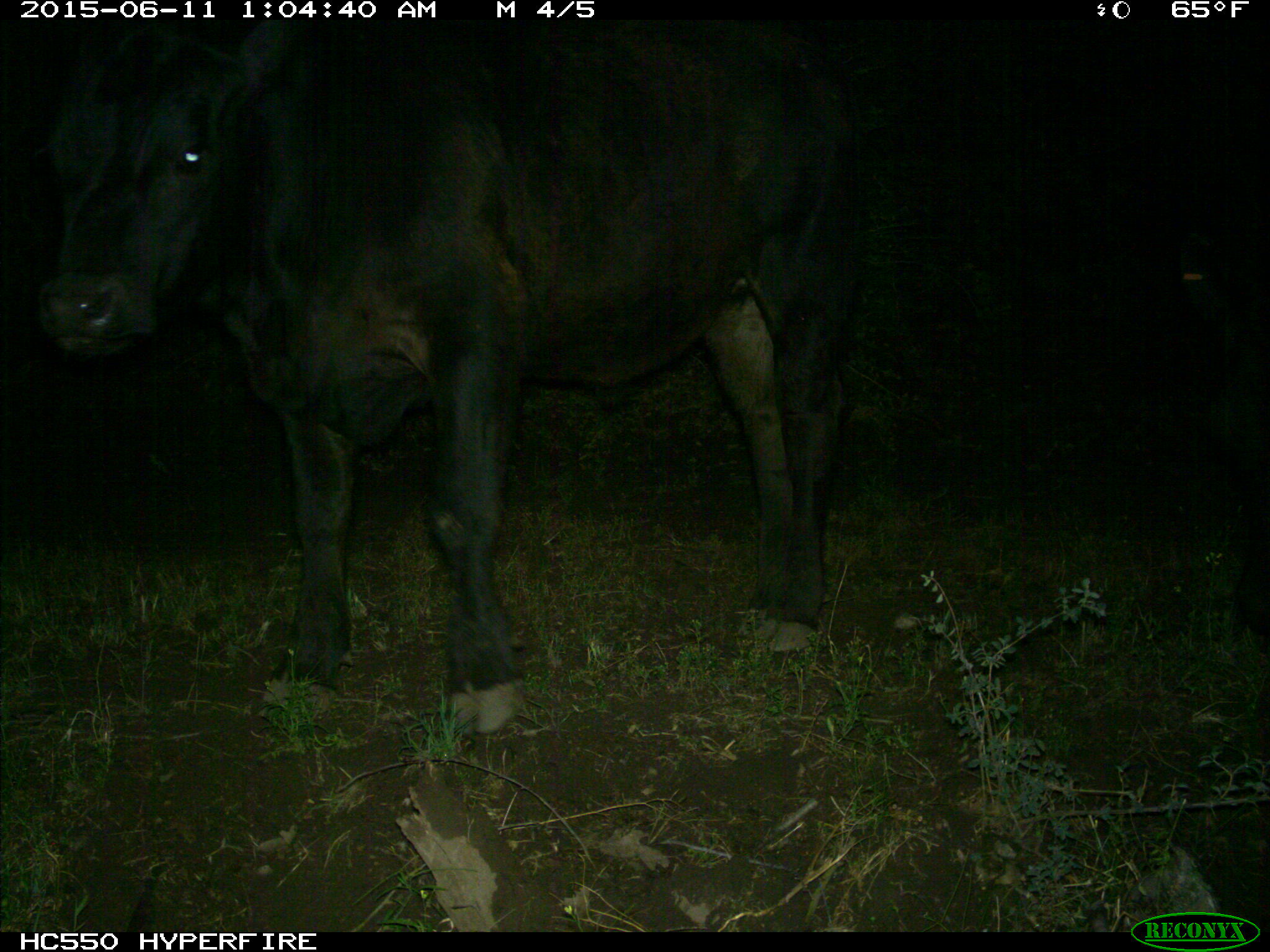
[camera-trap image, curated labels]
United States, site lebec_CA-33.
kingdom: Animalia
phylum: Chordata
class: Mammalia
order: Artiodactyla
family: Bovidae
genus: Bos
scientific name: Bos taurus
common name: domestic cow